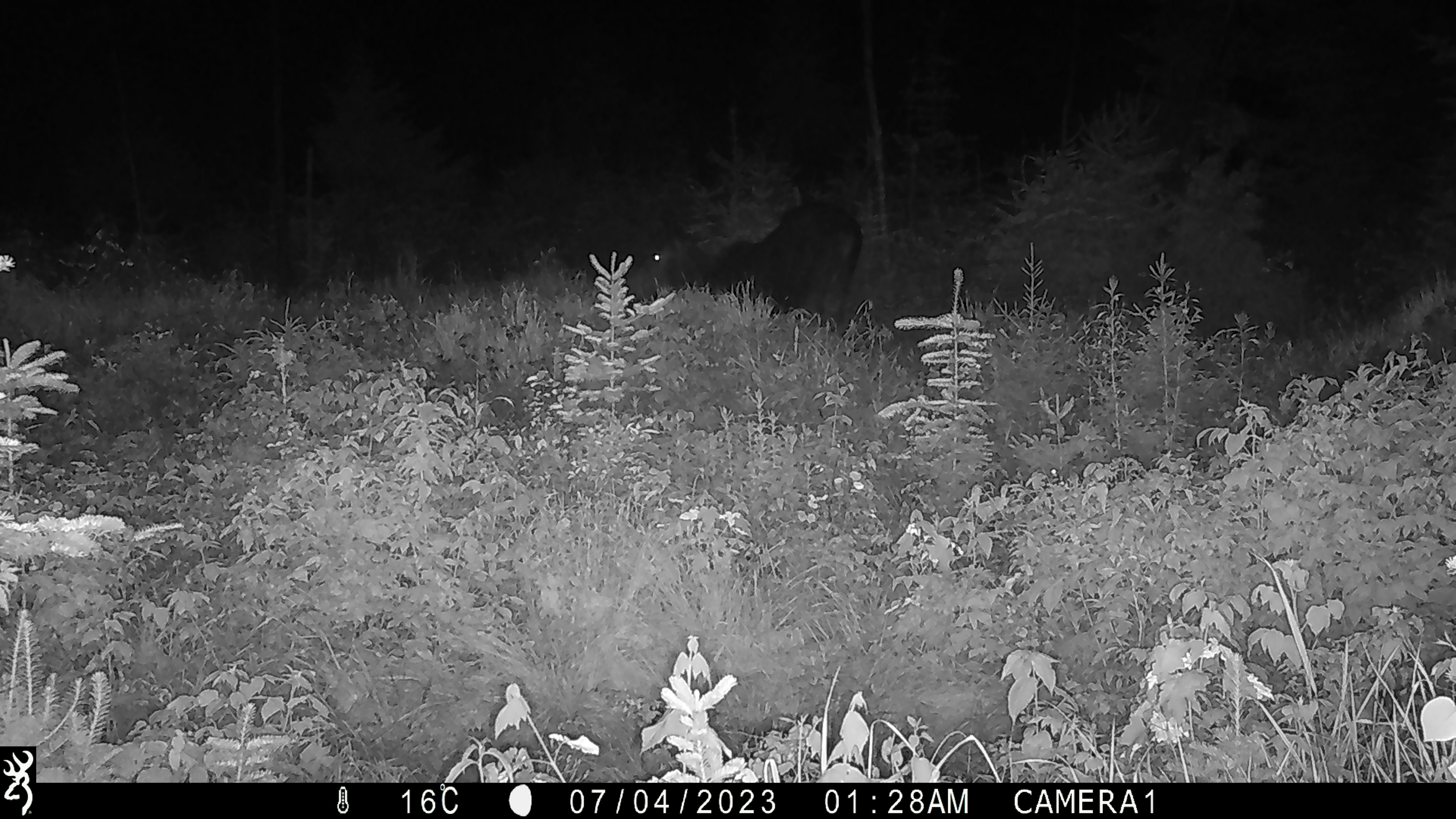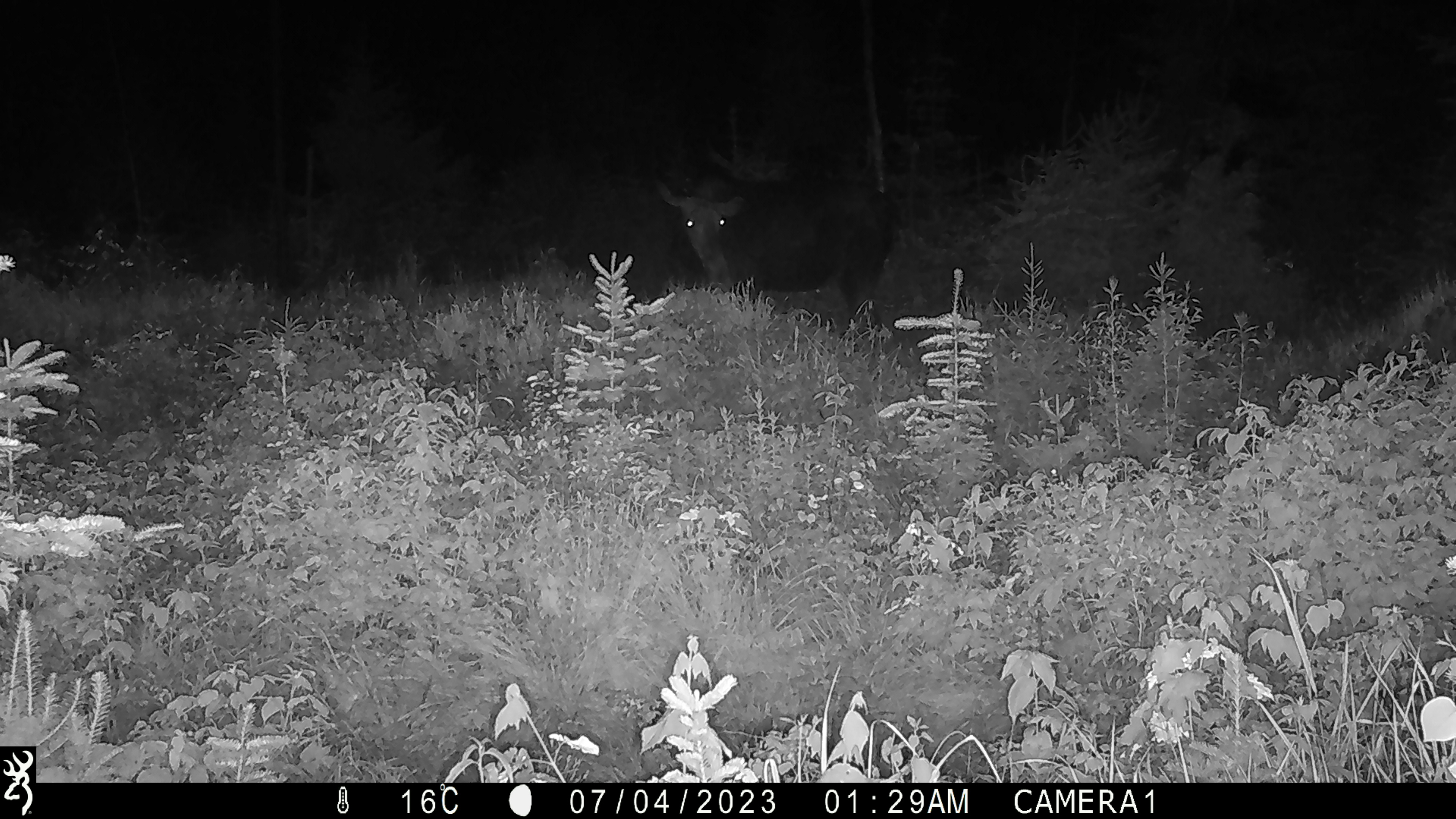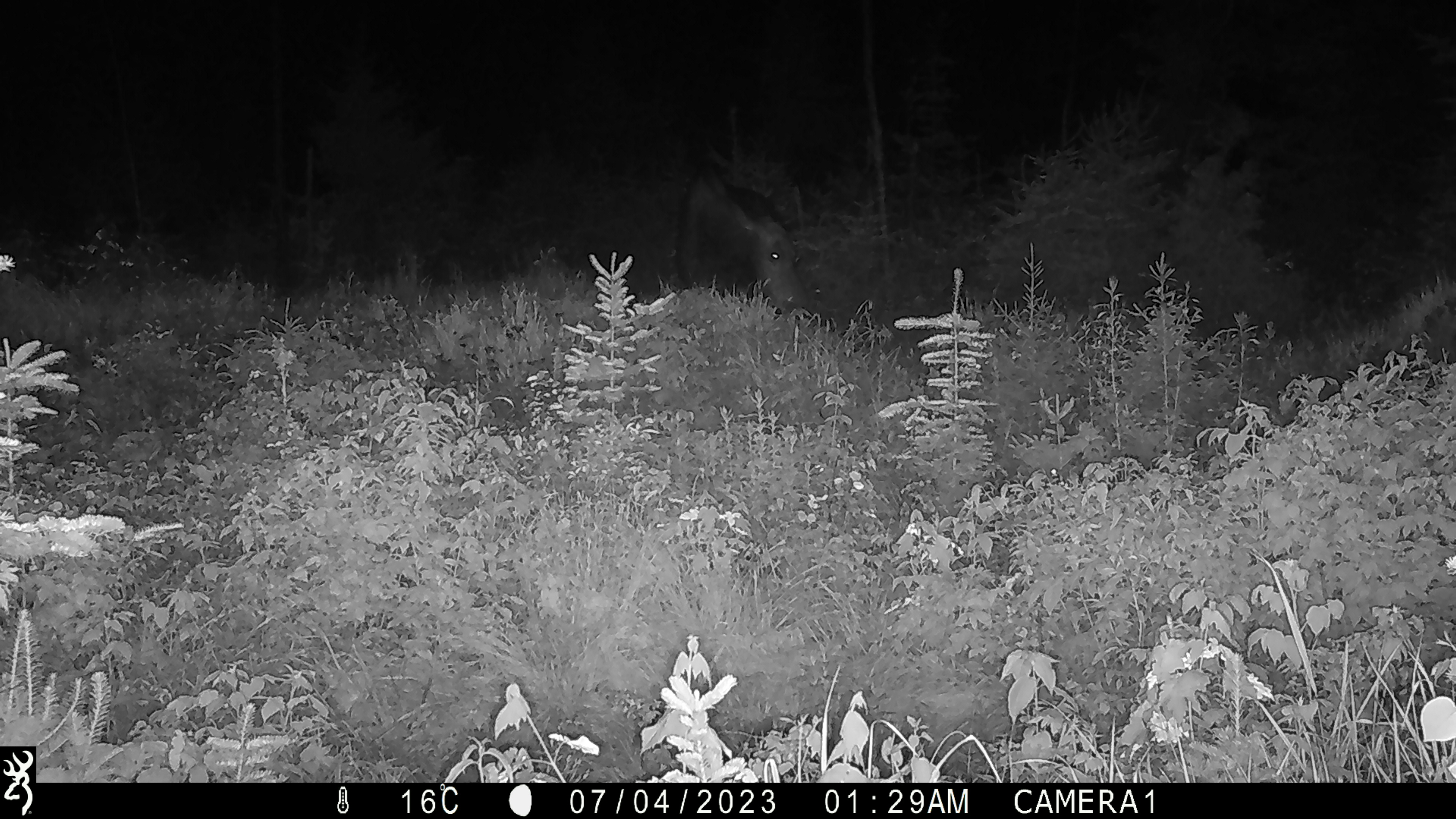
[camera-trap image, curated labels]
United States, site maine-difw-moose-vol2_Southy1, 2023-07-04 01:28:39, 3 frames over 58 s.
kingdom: Animalia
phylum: Chordata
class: Mammalia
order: Artiodactyla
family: Cervidae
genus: Alces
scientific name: Alces alces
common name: moose